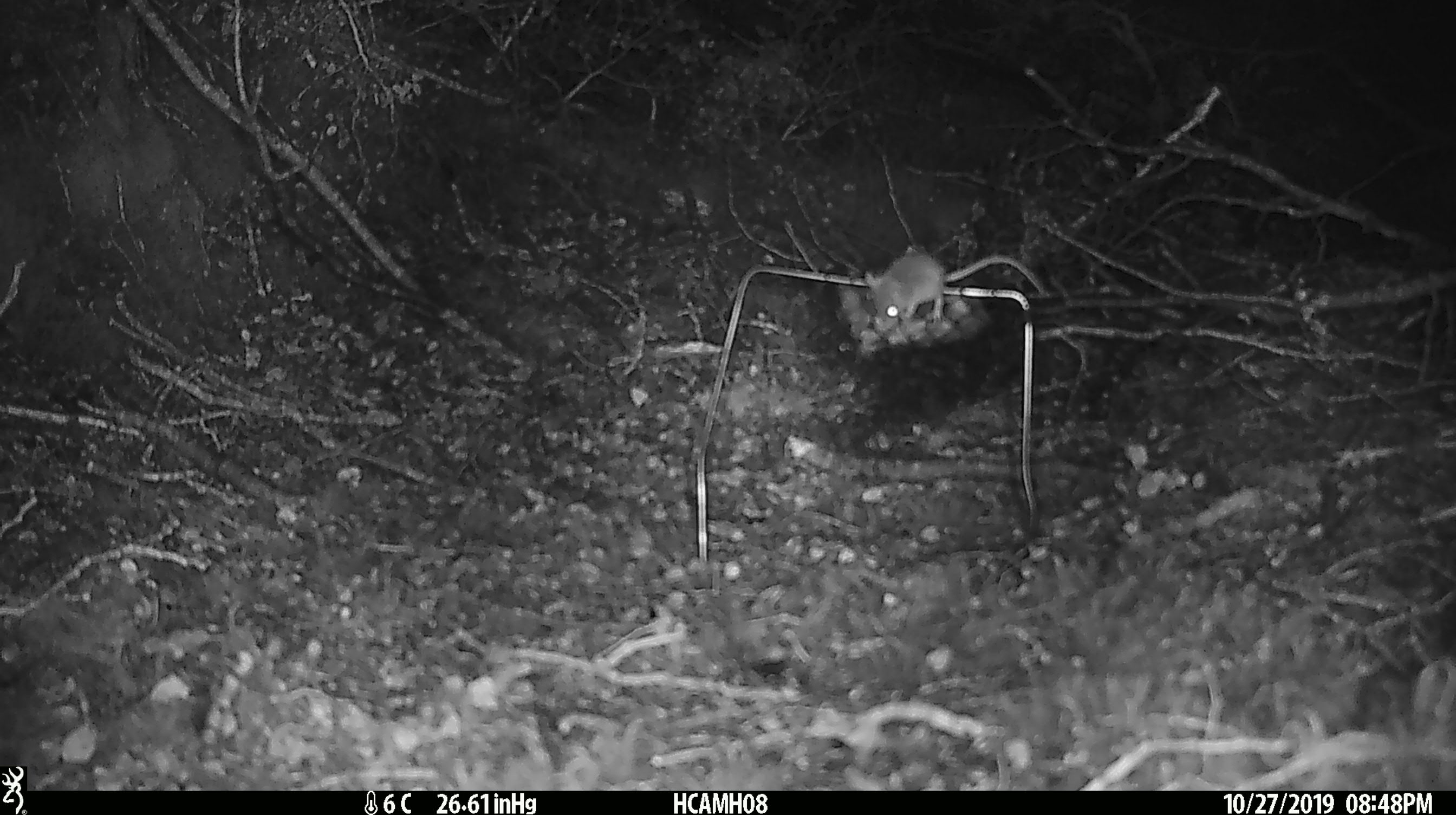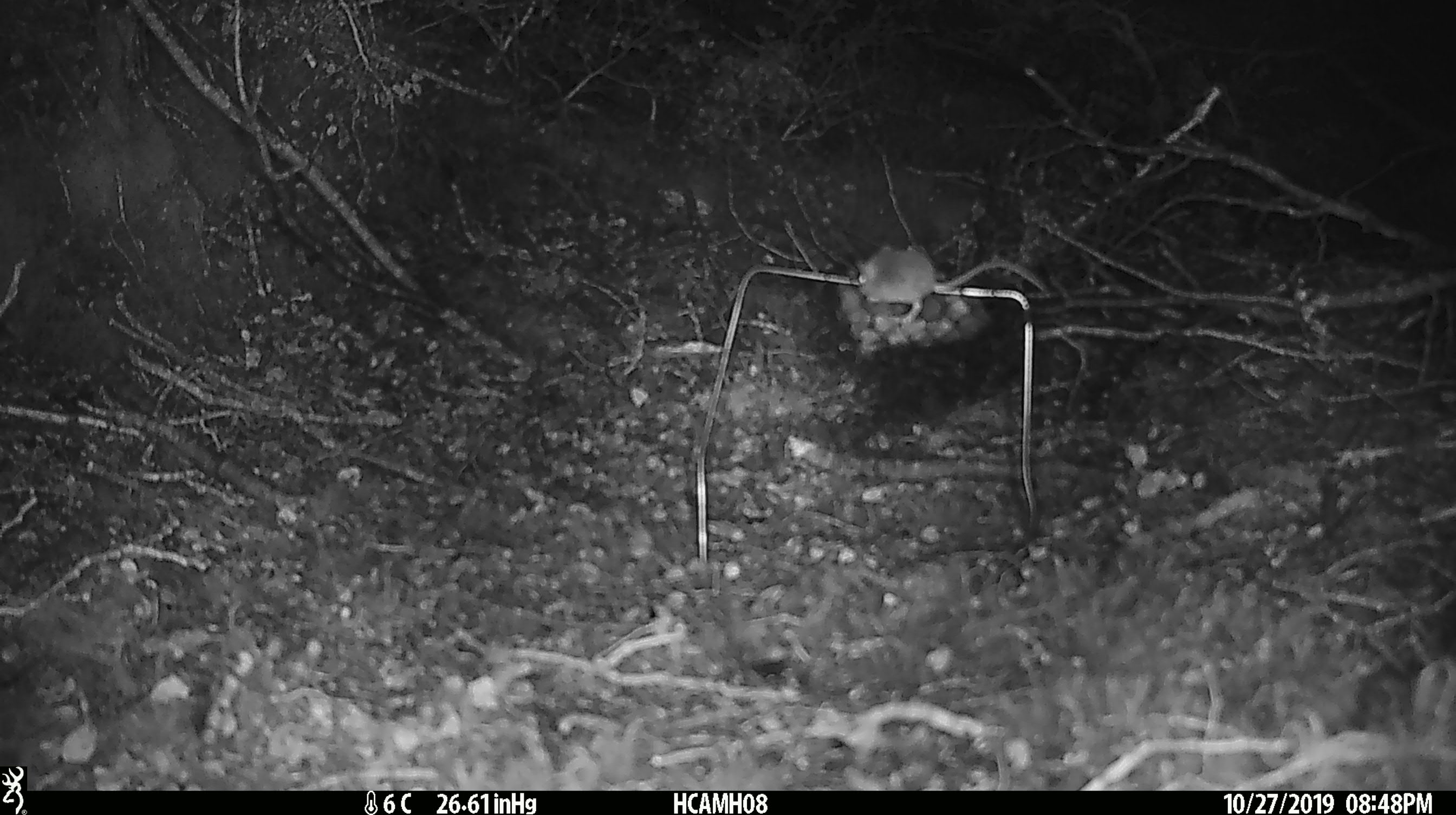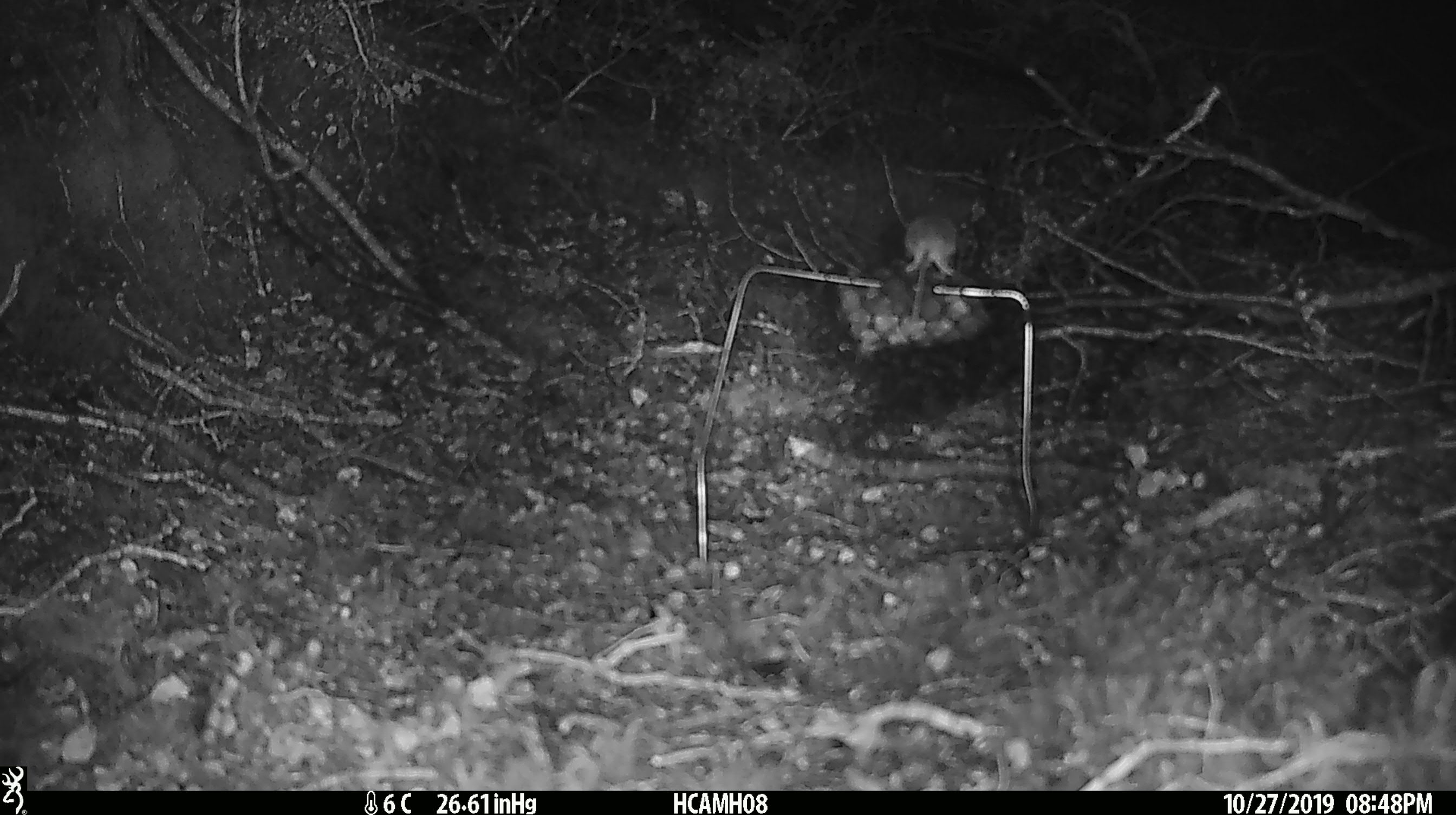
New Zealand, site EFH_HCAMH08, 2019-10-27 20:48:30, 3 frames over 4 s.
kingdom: Animalia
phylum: Chordata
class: Mammalia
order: Rodentia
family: Muridae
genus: Mus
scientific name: Mus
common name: mouse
Mouse (Mus).